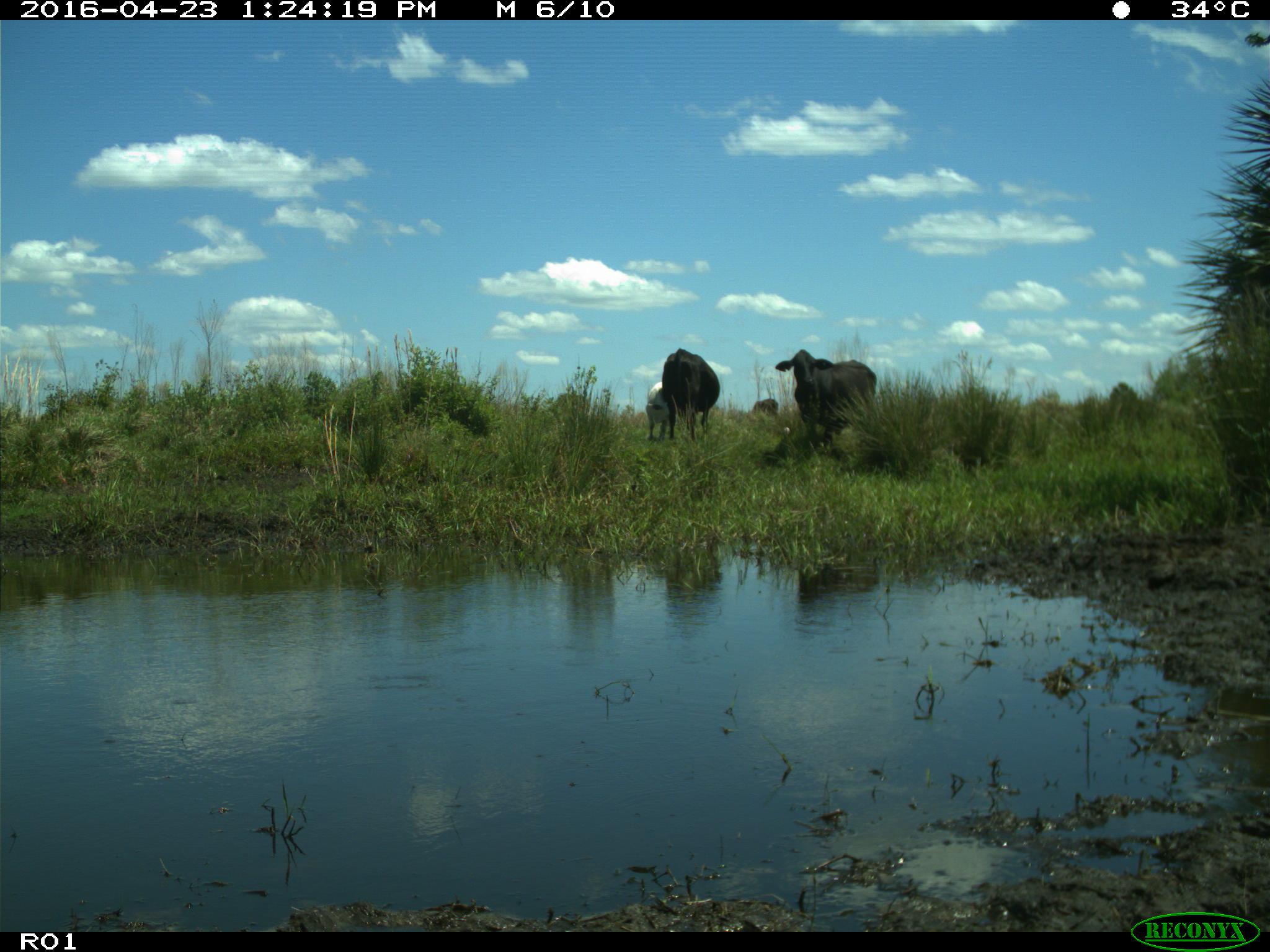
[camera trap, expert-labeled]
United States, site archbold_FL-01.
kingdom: Animalia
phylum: Chordata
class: Mammalia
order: Artiodactyla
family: Bovidae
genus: Bos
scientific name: Bos taurus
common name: domestic cow